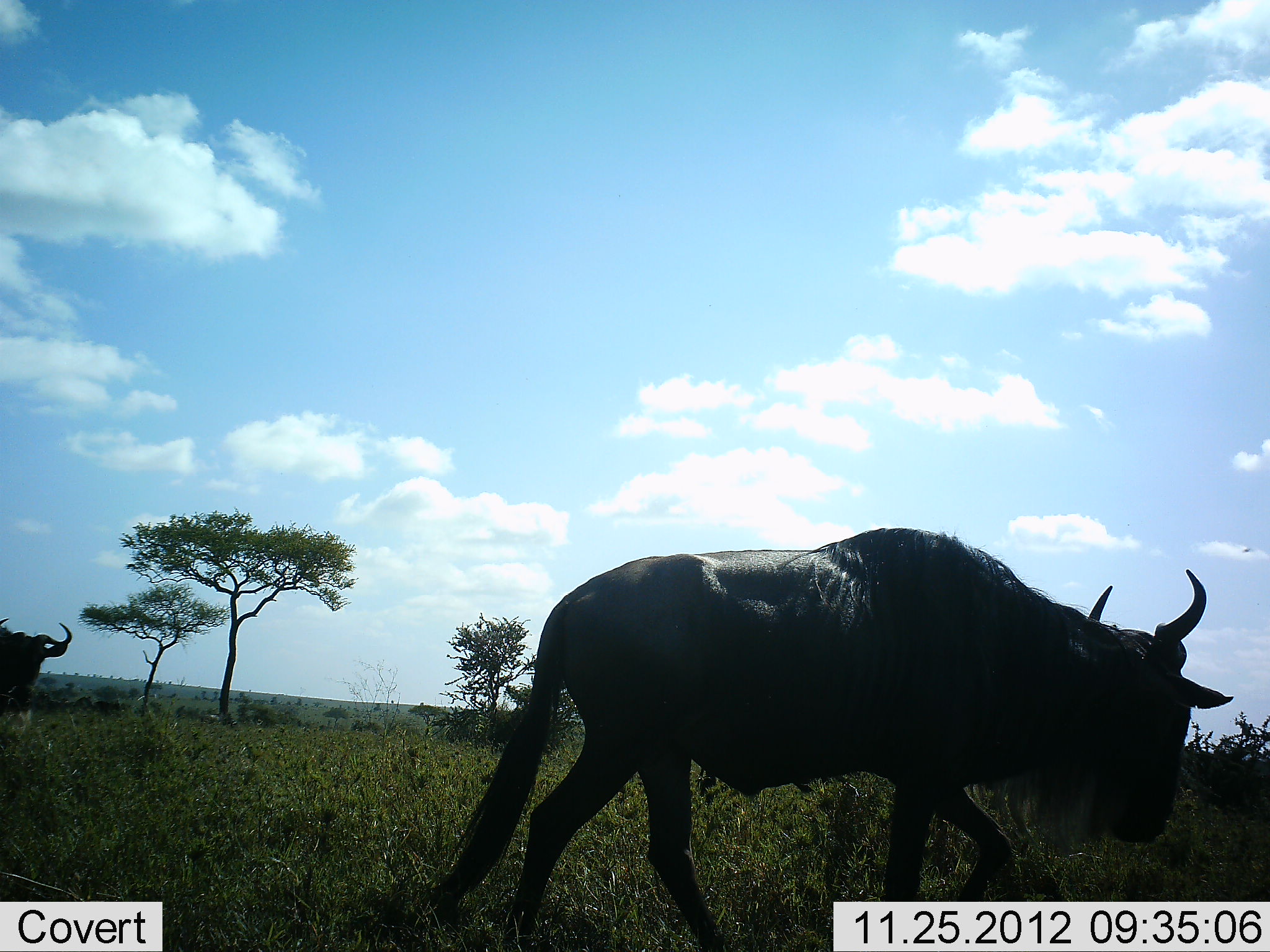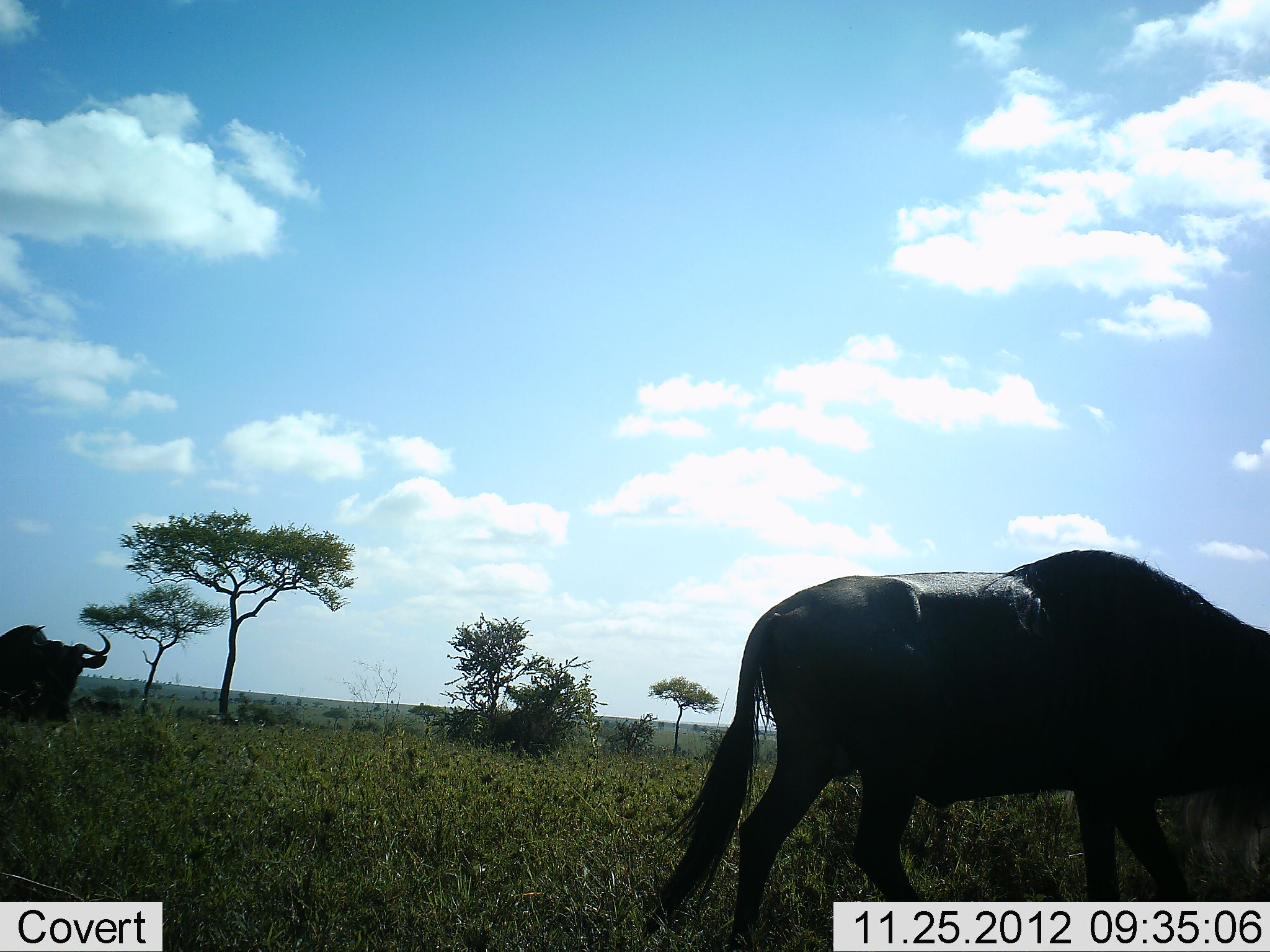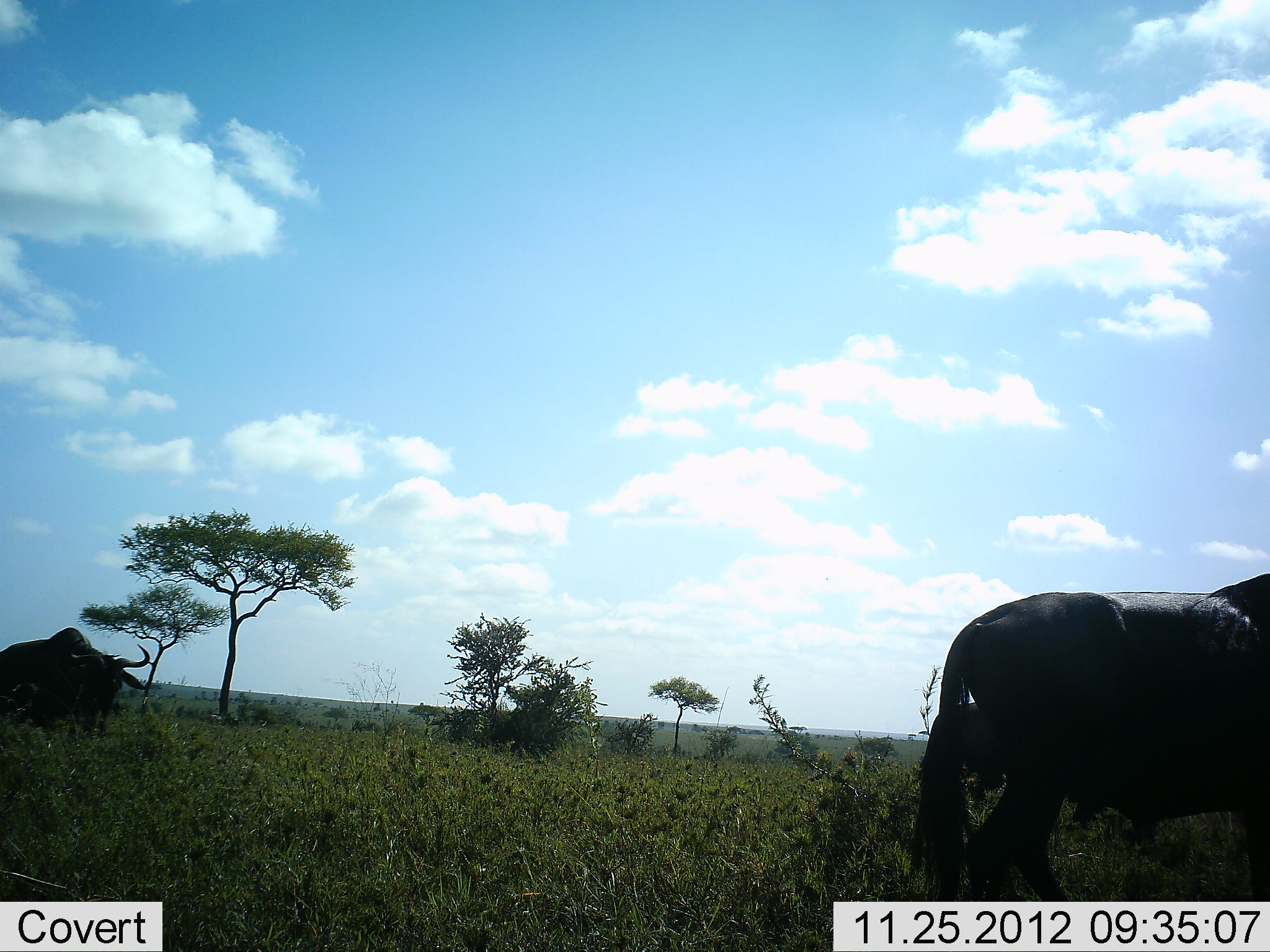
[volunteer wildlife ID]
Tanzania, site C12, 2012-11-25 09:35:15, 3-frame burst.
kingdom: Animalia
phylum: Chordata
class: Mammalia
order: Artiodactyla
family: Bovidae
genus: Connochaetes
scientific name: Connochaetes taurinus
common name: blue wildebeest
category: wildebeest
Wildebeest (blue wildebeest) (Connochaetes taurinus), count 2. Behavior (volunteer vote fractions): standing 0%, resting 0%, moving 100%, interacting 0%. Young present (vote fraction): 0%. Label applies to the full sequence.